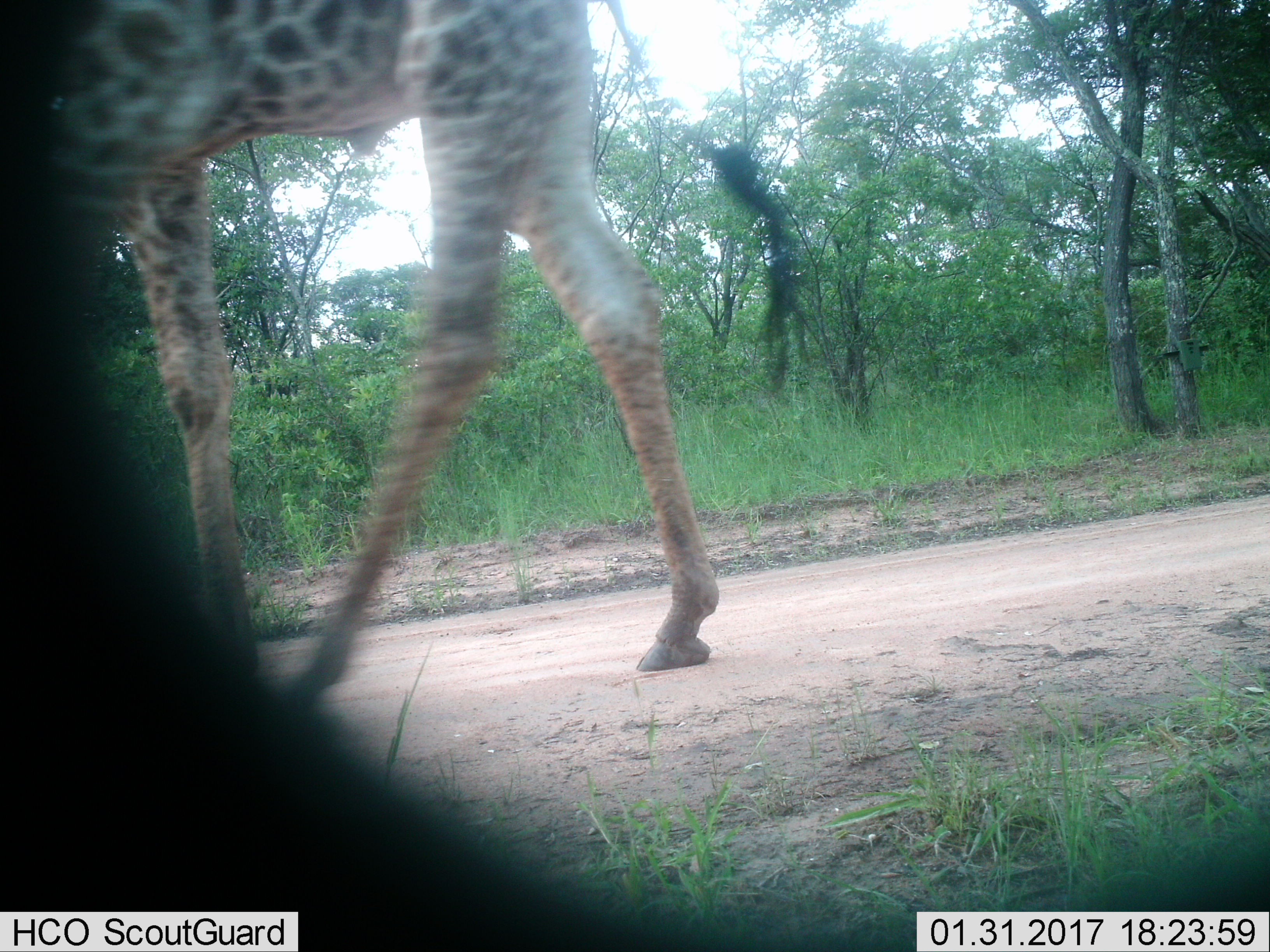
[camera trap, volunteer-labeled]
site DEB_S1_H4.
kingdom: Animalia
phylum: Chordata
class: Mammalia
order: Artiodactyla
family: Giraffidae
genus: Giraffa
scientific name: Giraffa camelopardalis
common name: giraffe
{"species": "giraffe (Giraffa camelopardalis)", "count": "1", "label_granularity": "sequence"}